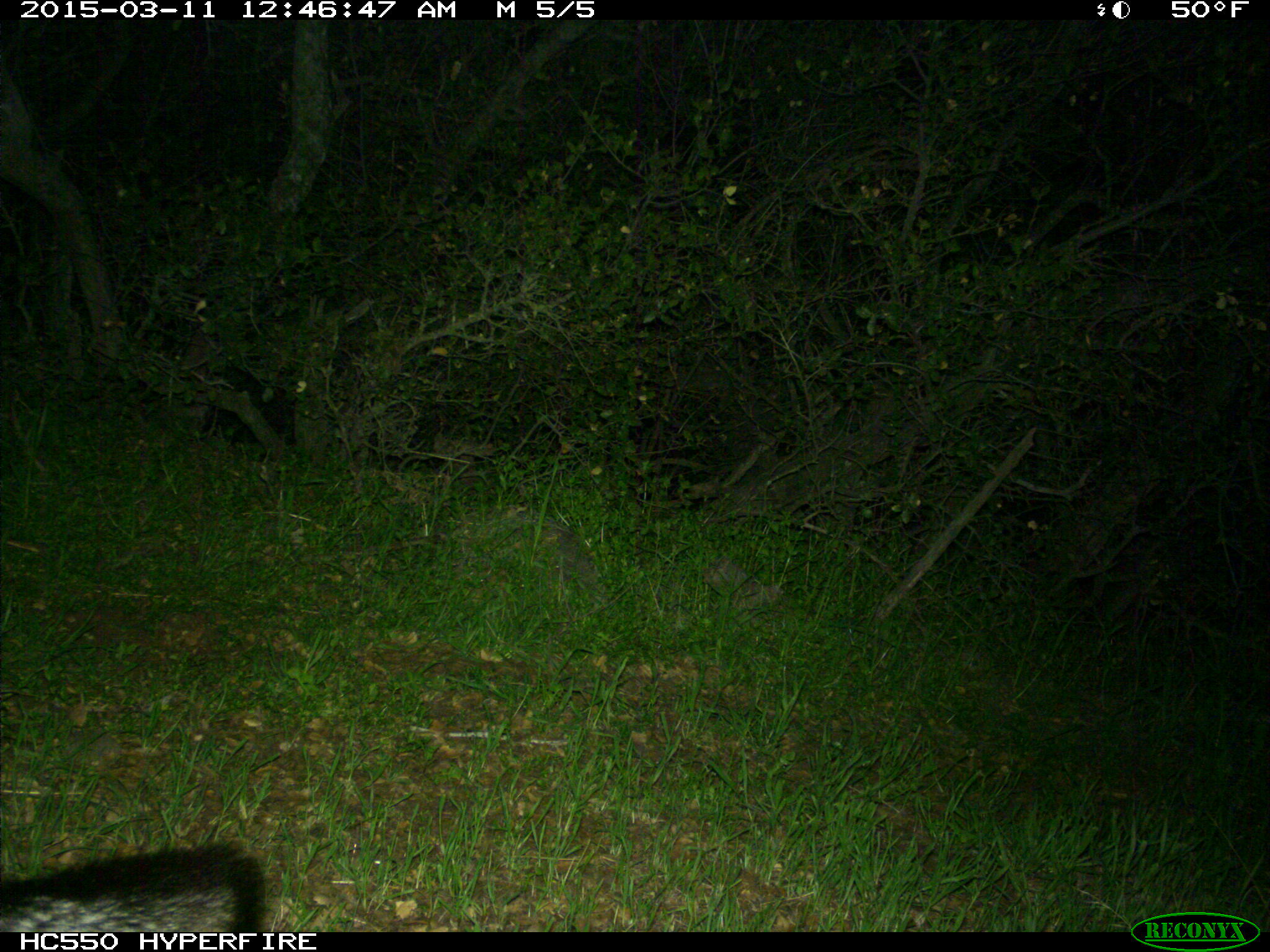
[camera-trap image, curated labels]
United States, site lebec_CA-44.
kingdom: Animalia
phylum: Chordata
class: Mammalia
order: Carnivora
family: Canidae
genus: Urocyon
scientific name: Urocyon cinereoargenteus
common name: gray fox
Urocyon cinereoargenteus (gray fox).